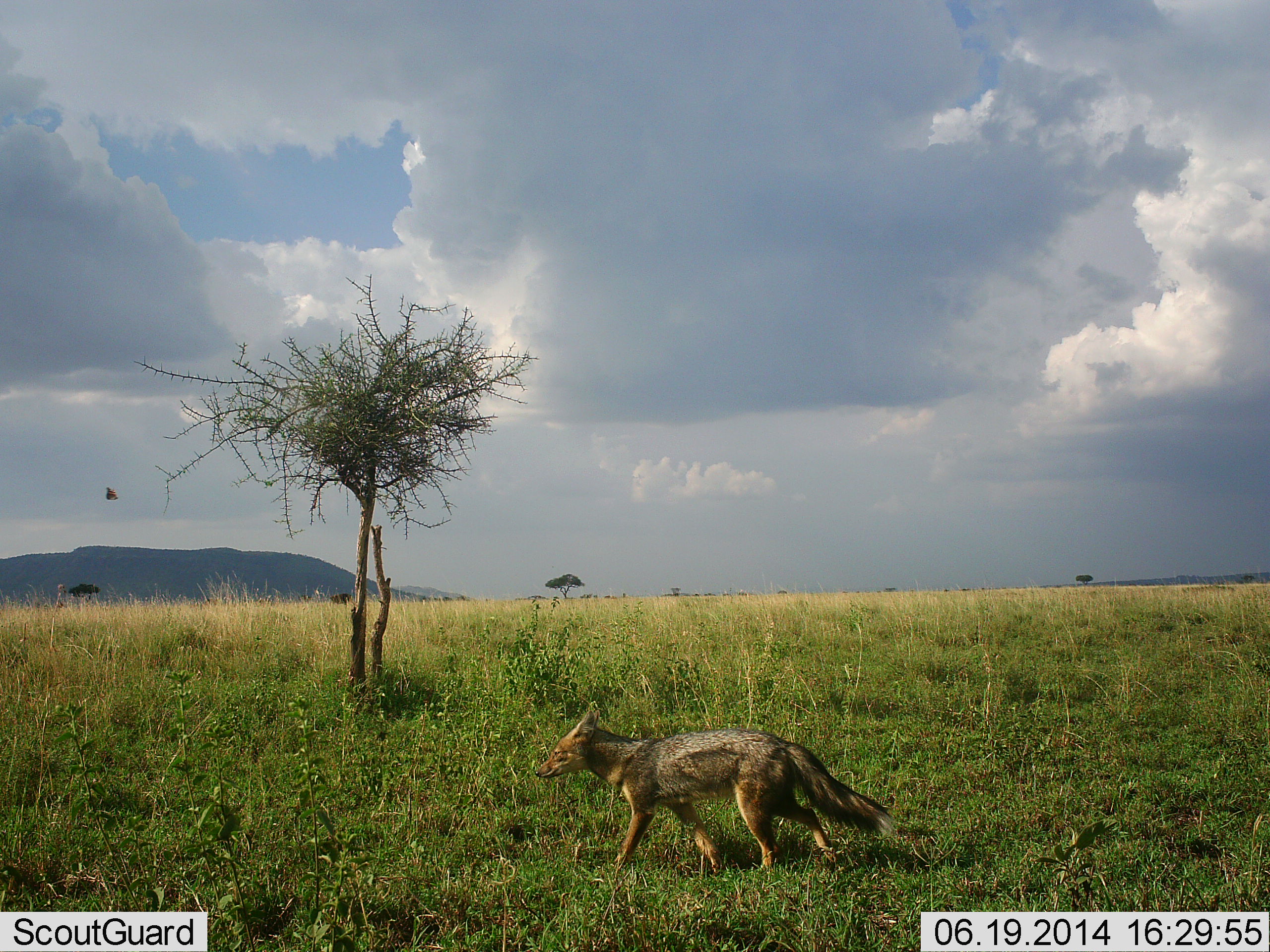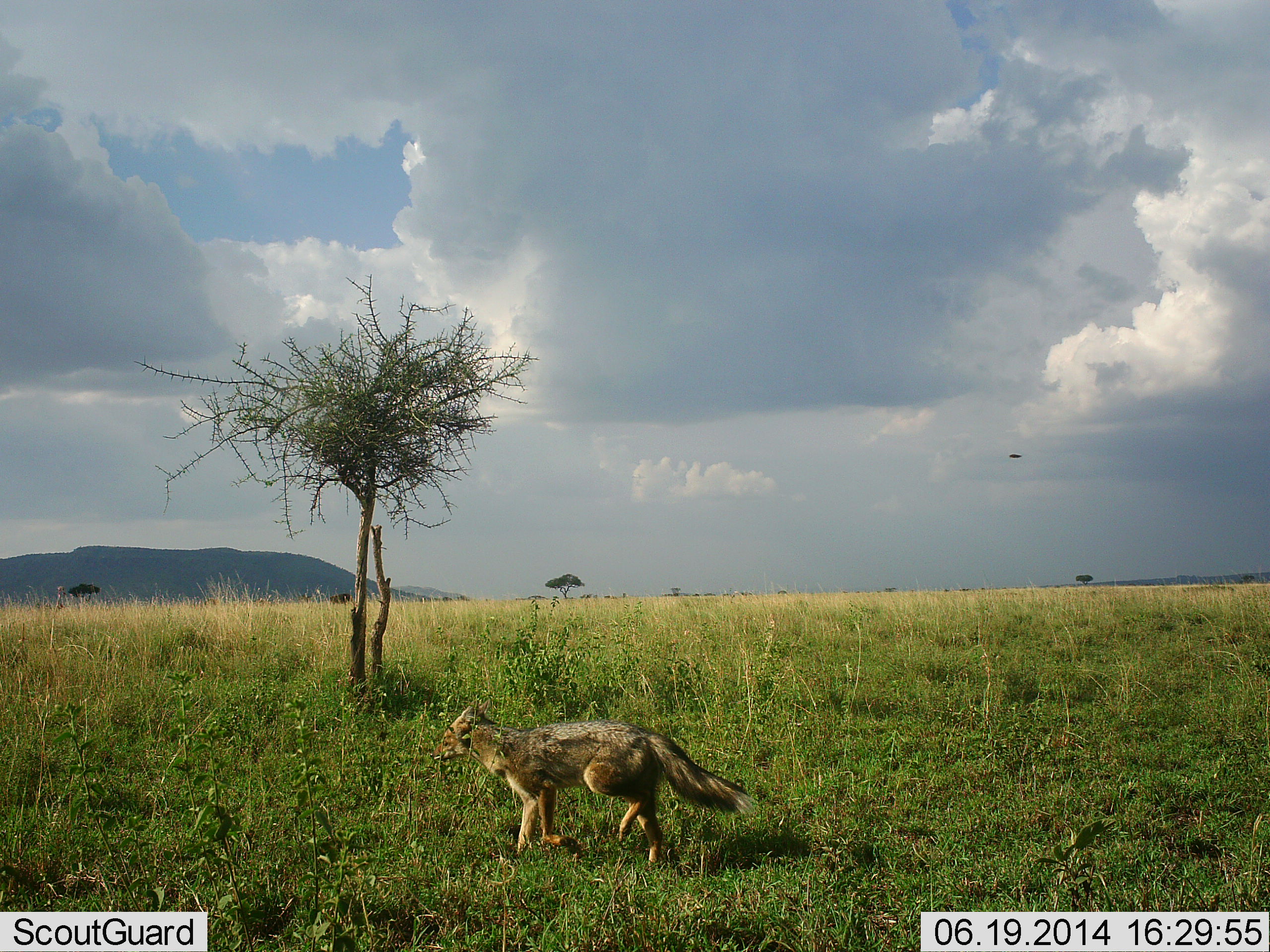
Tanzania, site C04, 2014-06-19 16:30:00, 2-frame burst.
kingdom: Animalia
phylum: Chordata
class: Mammalia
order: Carnivora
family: Canidae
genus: Lupulella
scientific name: Lupulella mesomelas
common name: black-backed jackal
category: jackal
Jackal (black-backed jackal) (Lupulella mesomelas), count 1. Behavior (volunteer vote fractions): standing 8%, resting 0%, moving 100%, interacting 0%. Young present (vote fraction): 0%. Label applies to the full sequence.